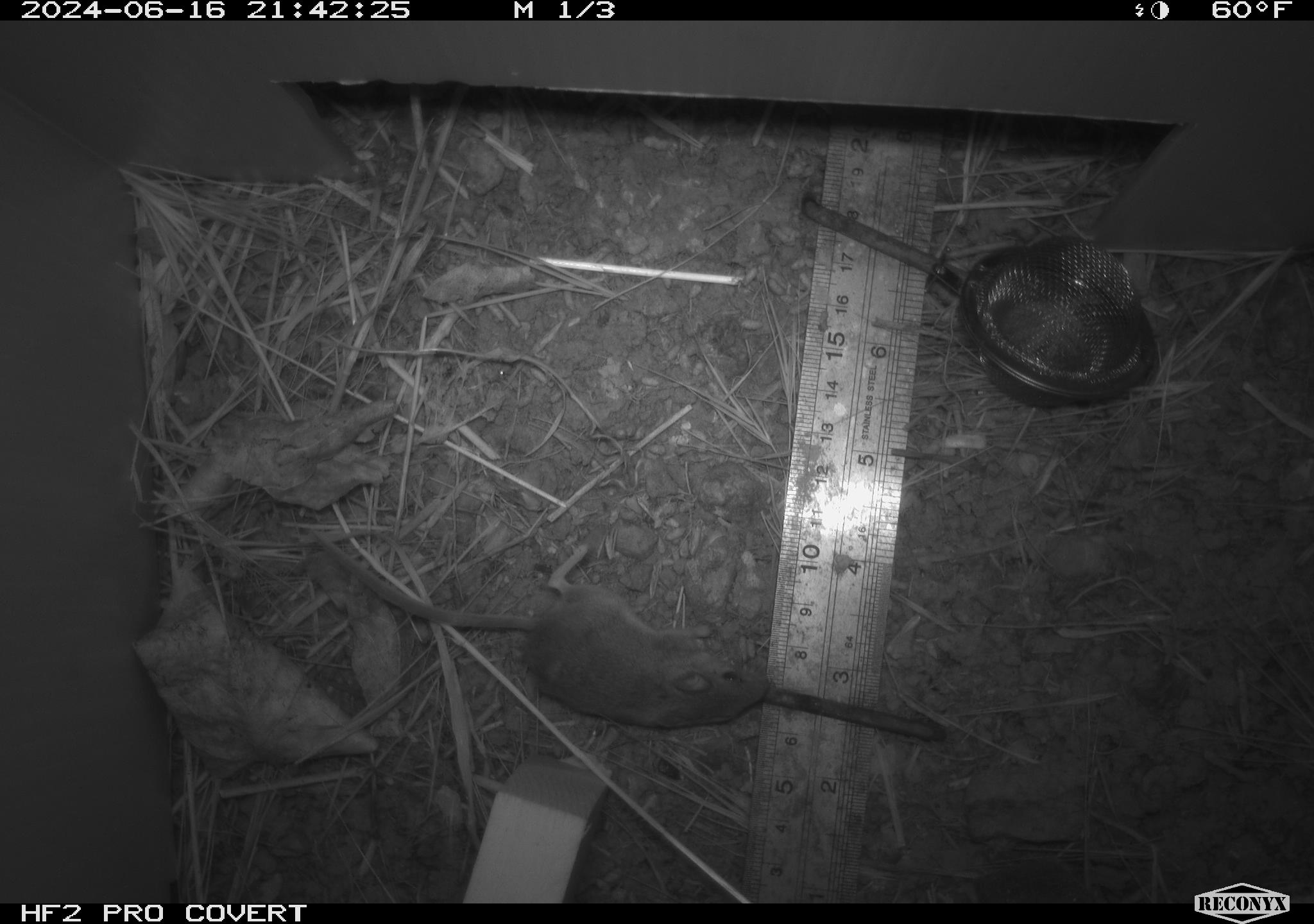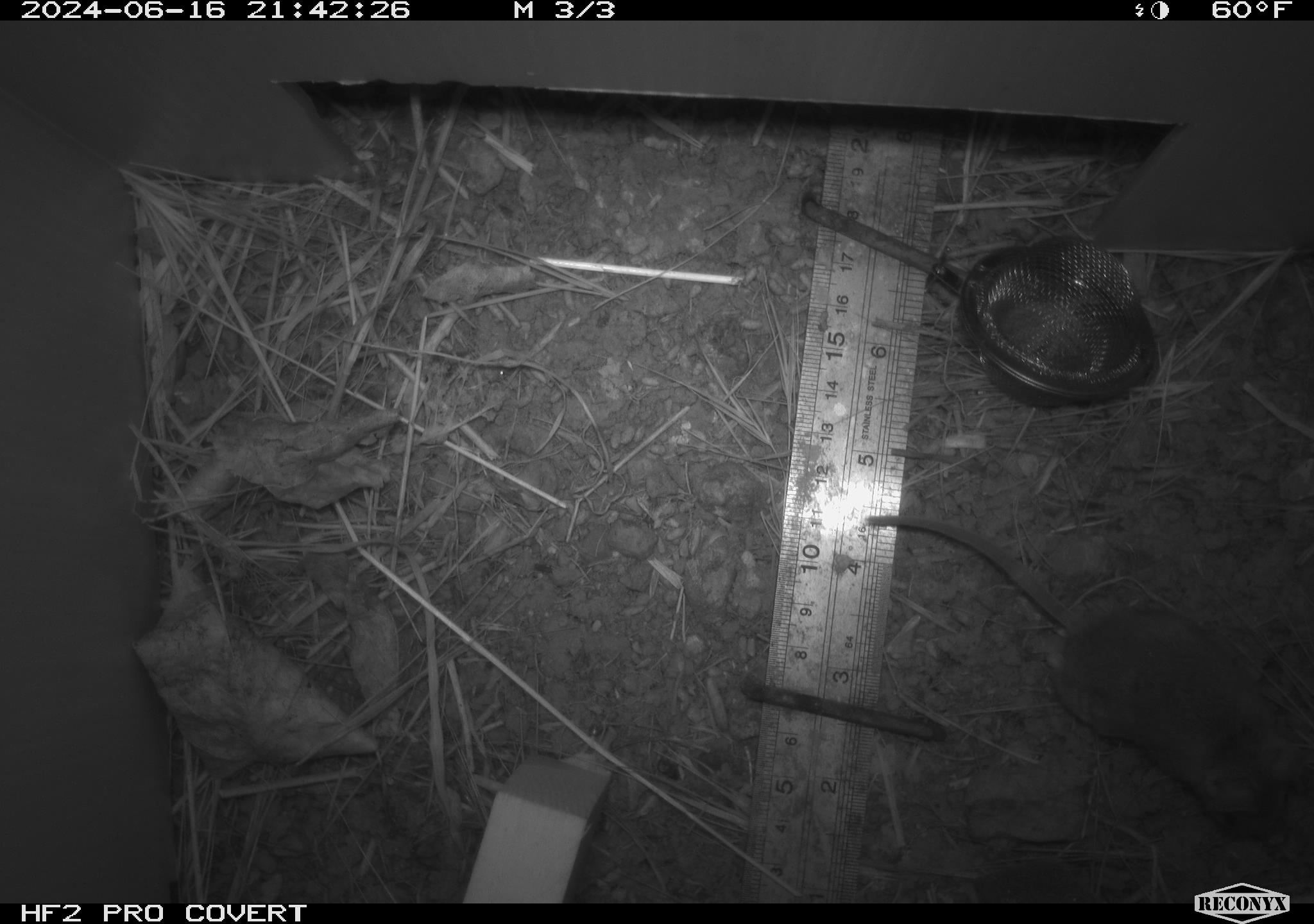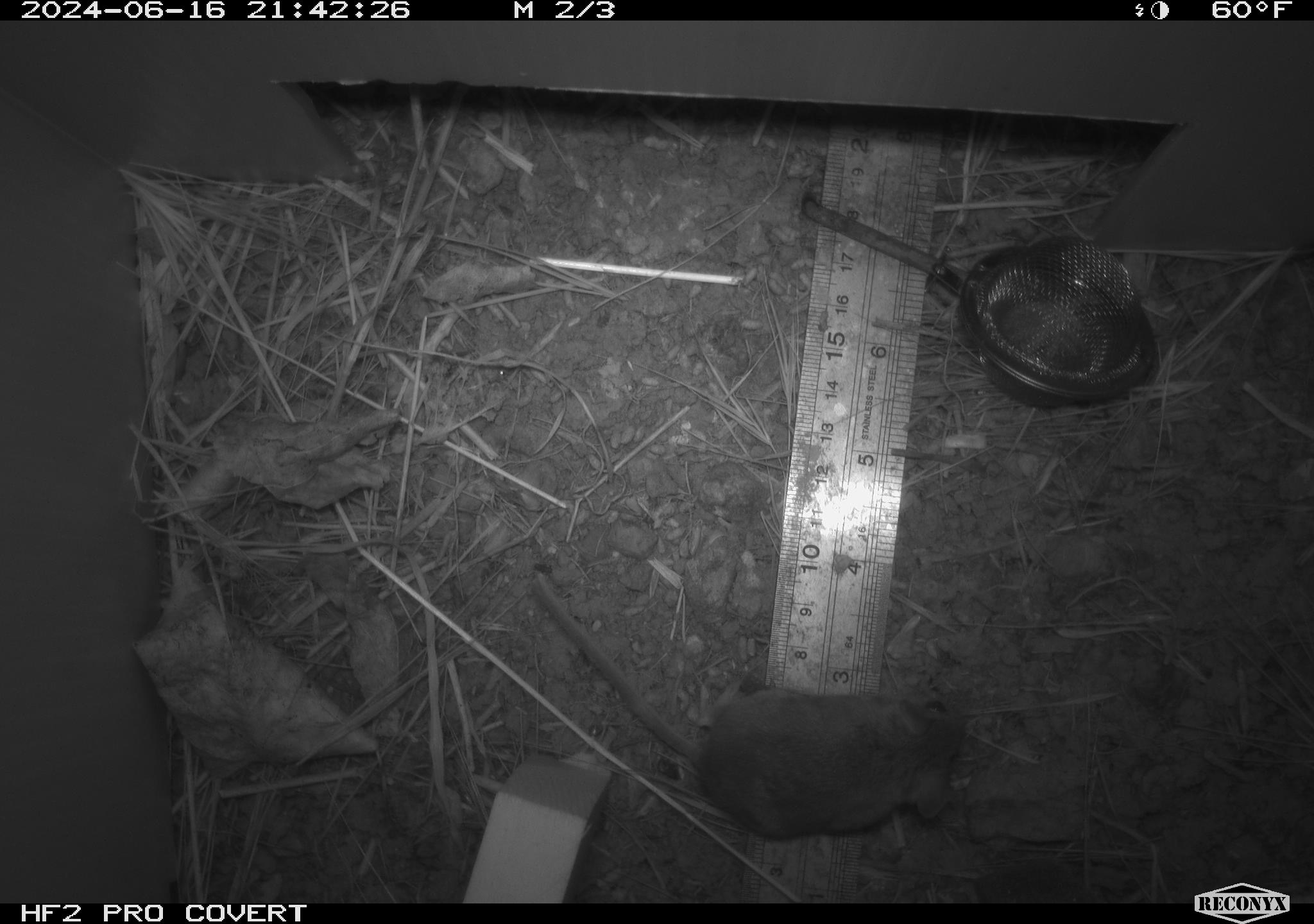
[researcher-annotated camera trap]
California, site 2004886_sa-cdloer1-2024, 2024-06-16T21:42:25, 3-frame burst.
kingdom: Animalia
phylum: Chordata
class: Mammalia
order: Rodentia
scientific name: Rodentia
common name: mouse species